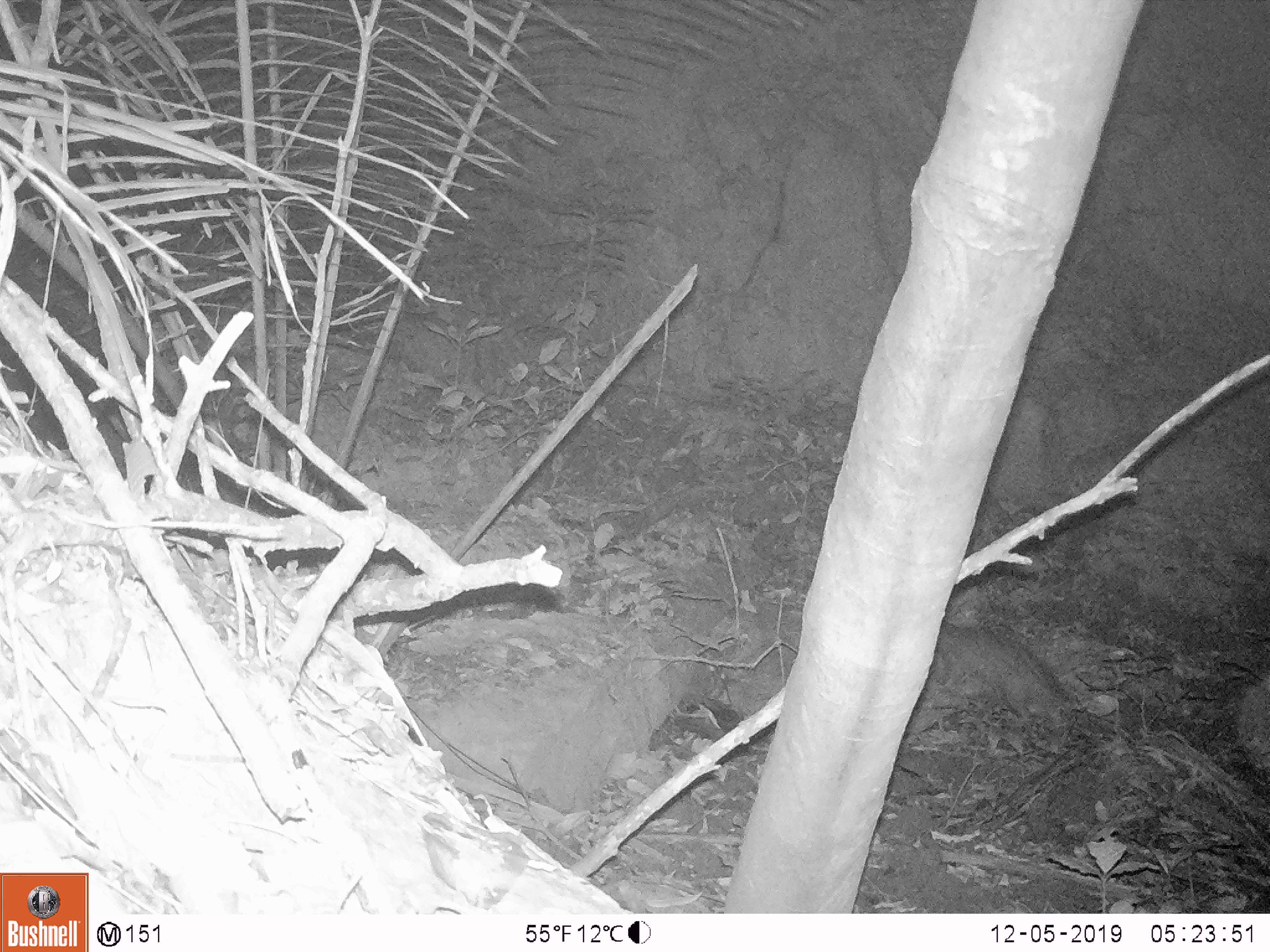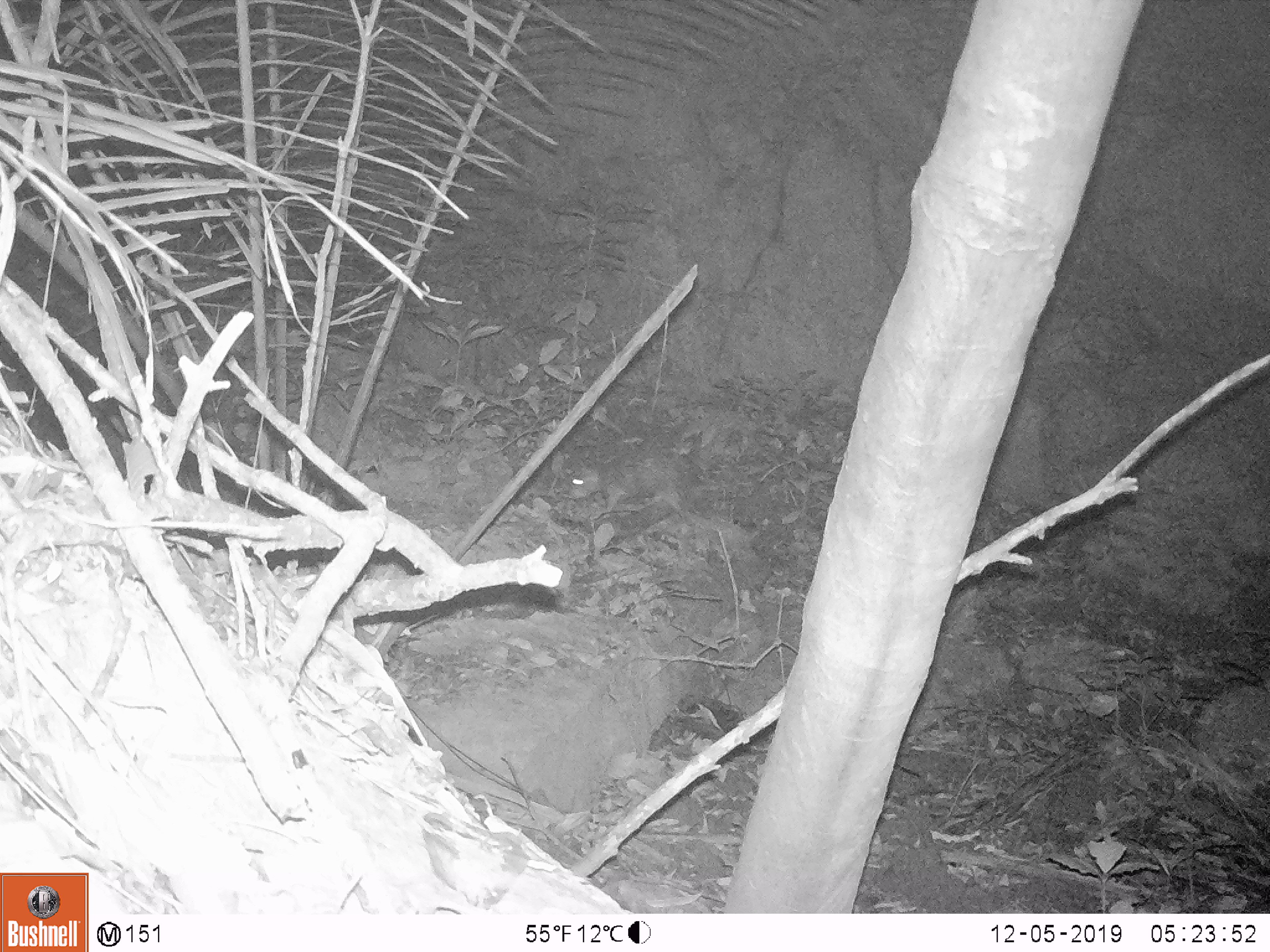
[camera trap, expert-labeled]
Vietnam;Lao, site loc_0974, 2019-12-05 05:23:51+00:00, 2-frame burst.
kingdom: Animalia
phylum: Chordata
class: Mammalia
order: Rodentia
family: Hystricidae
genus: Atherurus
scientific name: Atherurus macrourus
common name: asiatic brush-tailed porcupine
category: asiatic brush tailed porcupine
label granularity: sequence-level